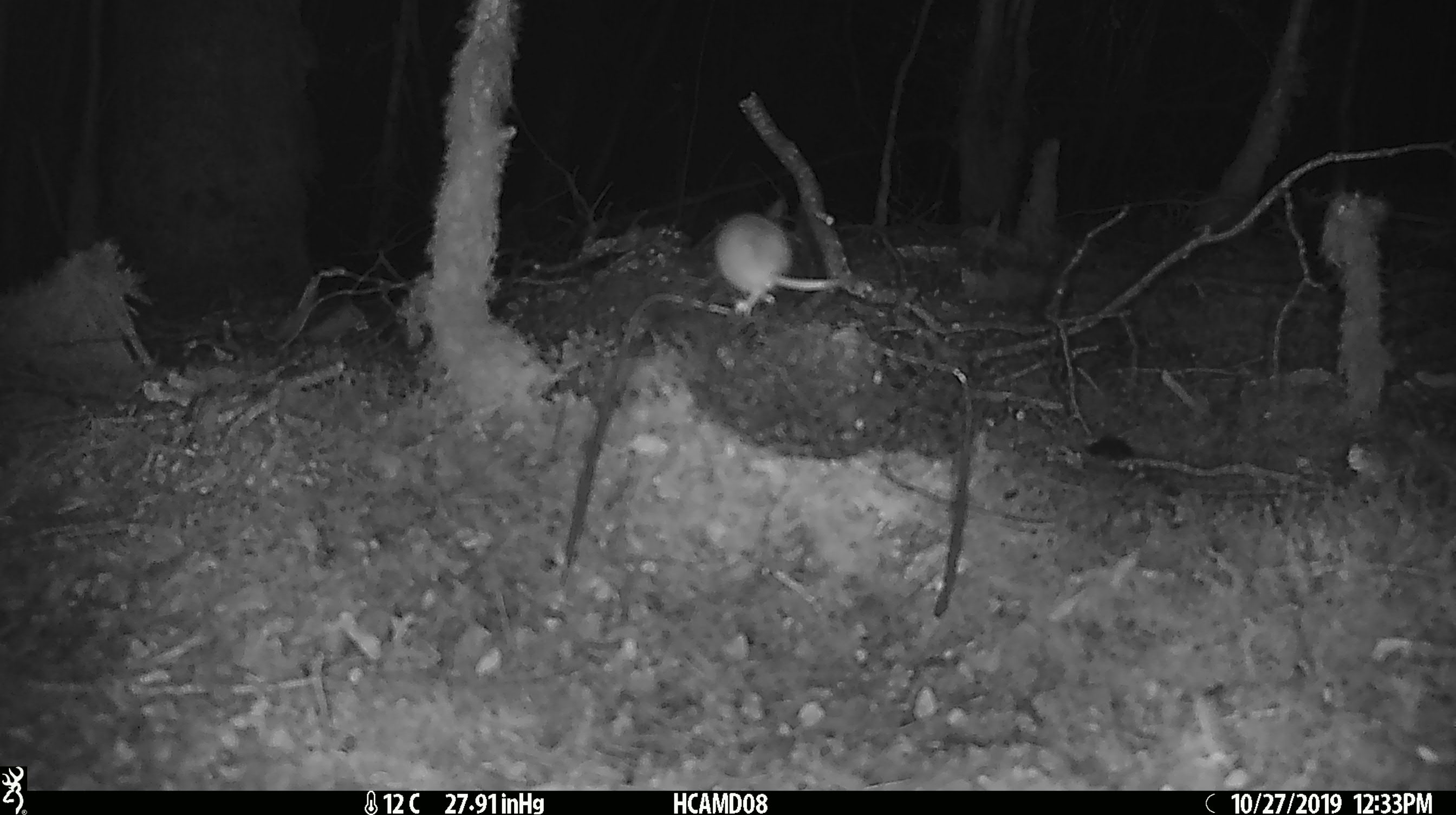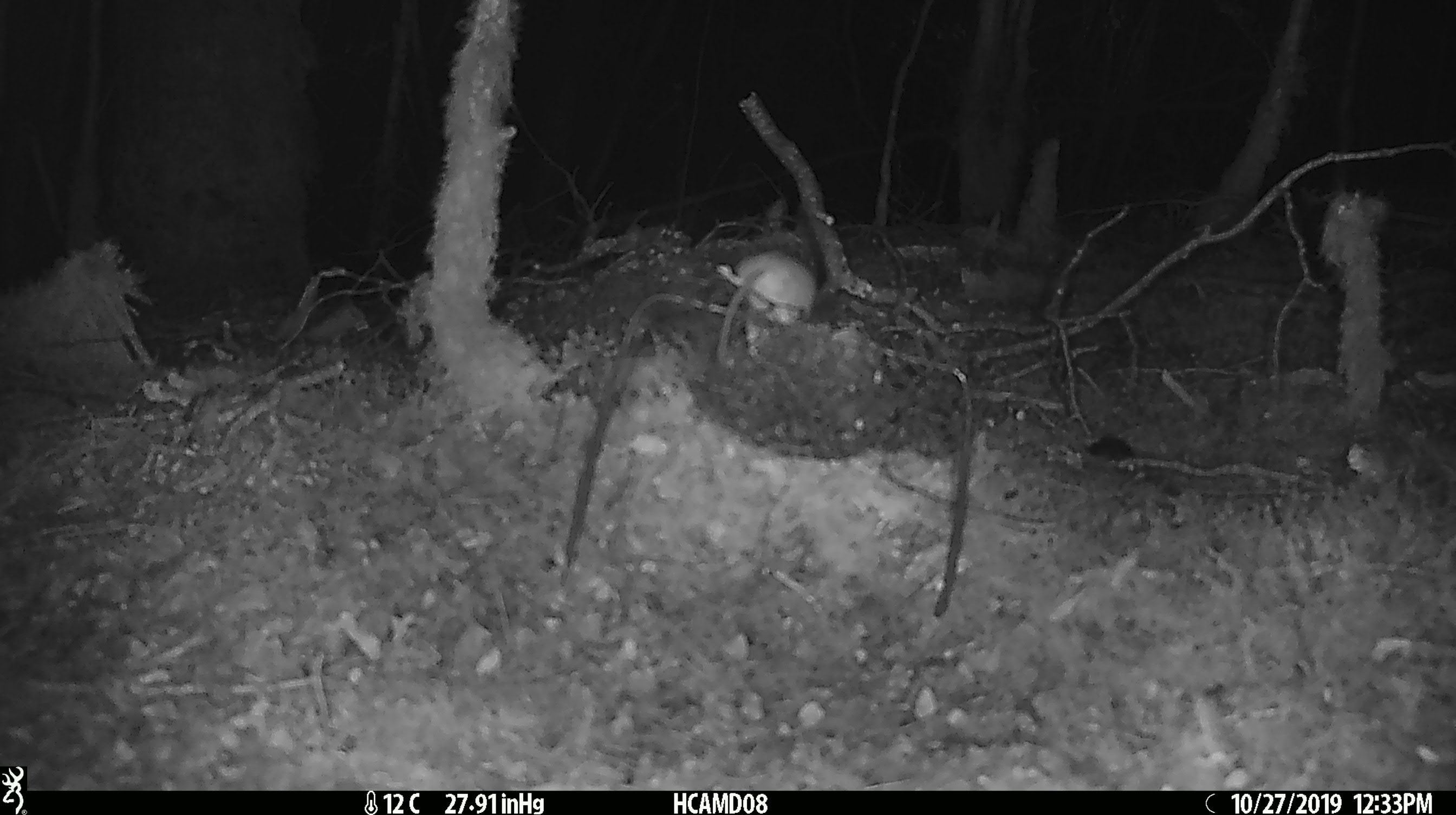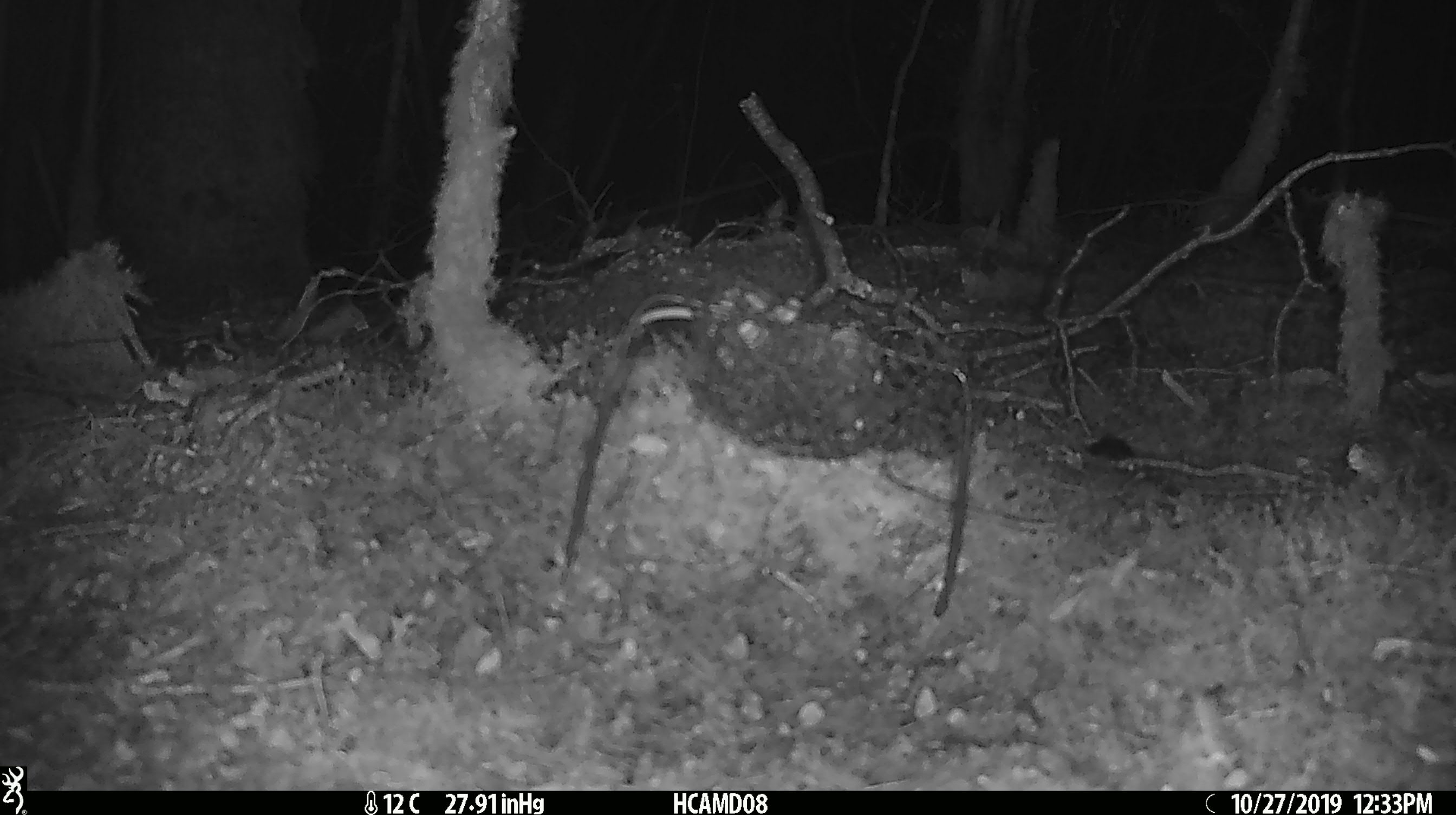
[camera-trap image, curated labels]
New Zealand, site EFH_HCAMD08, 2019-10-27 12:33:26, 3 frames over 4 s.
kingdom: Animalia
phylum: Chordata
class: Mammalia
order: Rodentia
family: Muridae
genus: Mus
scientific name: Mus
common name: mouse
Mouse (Mus).